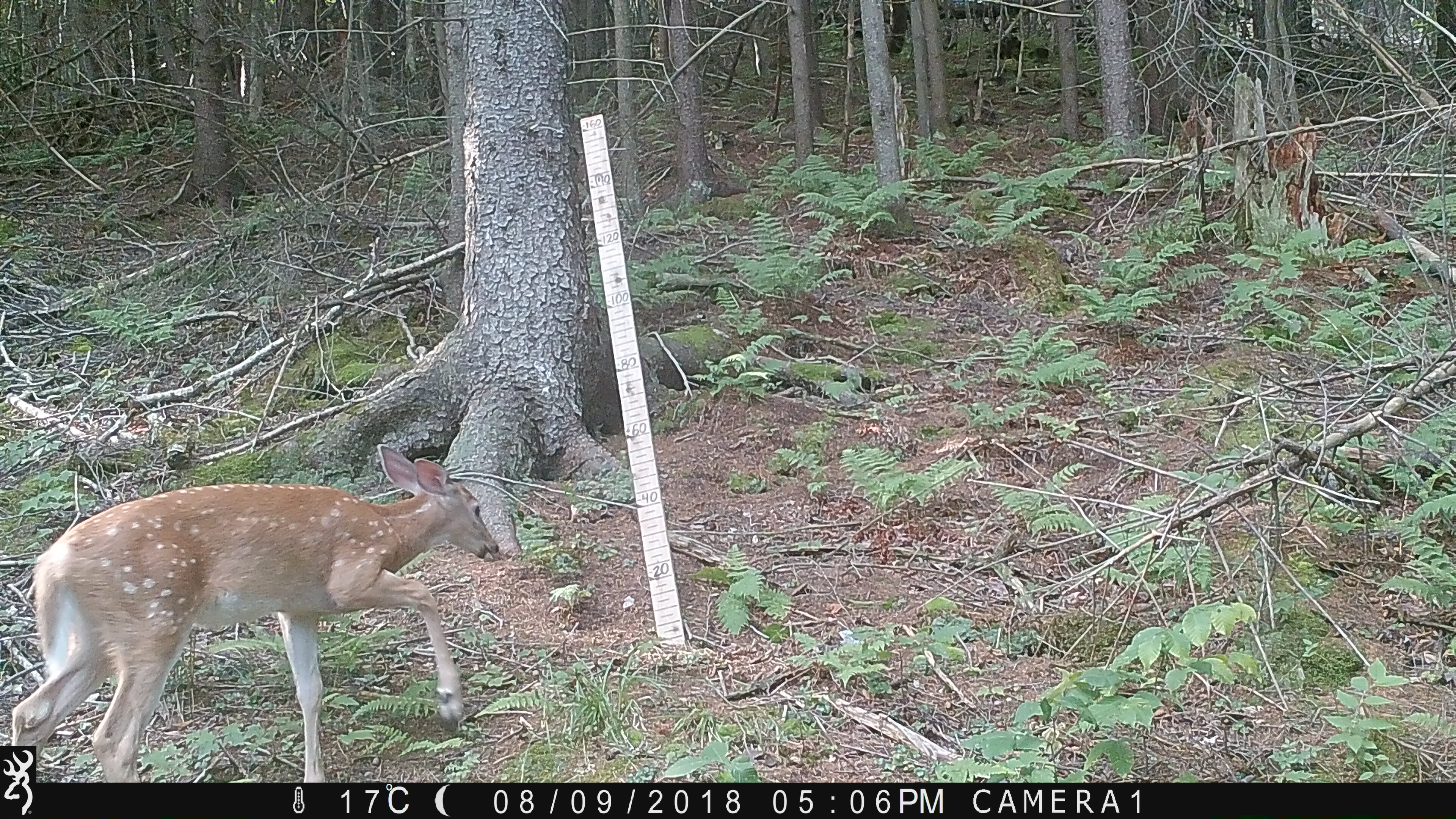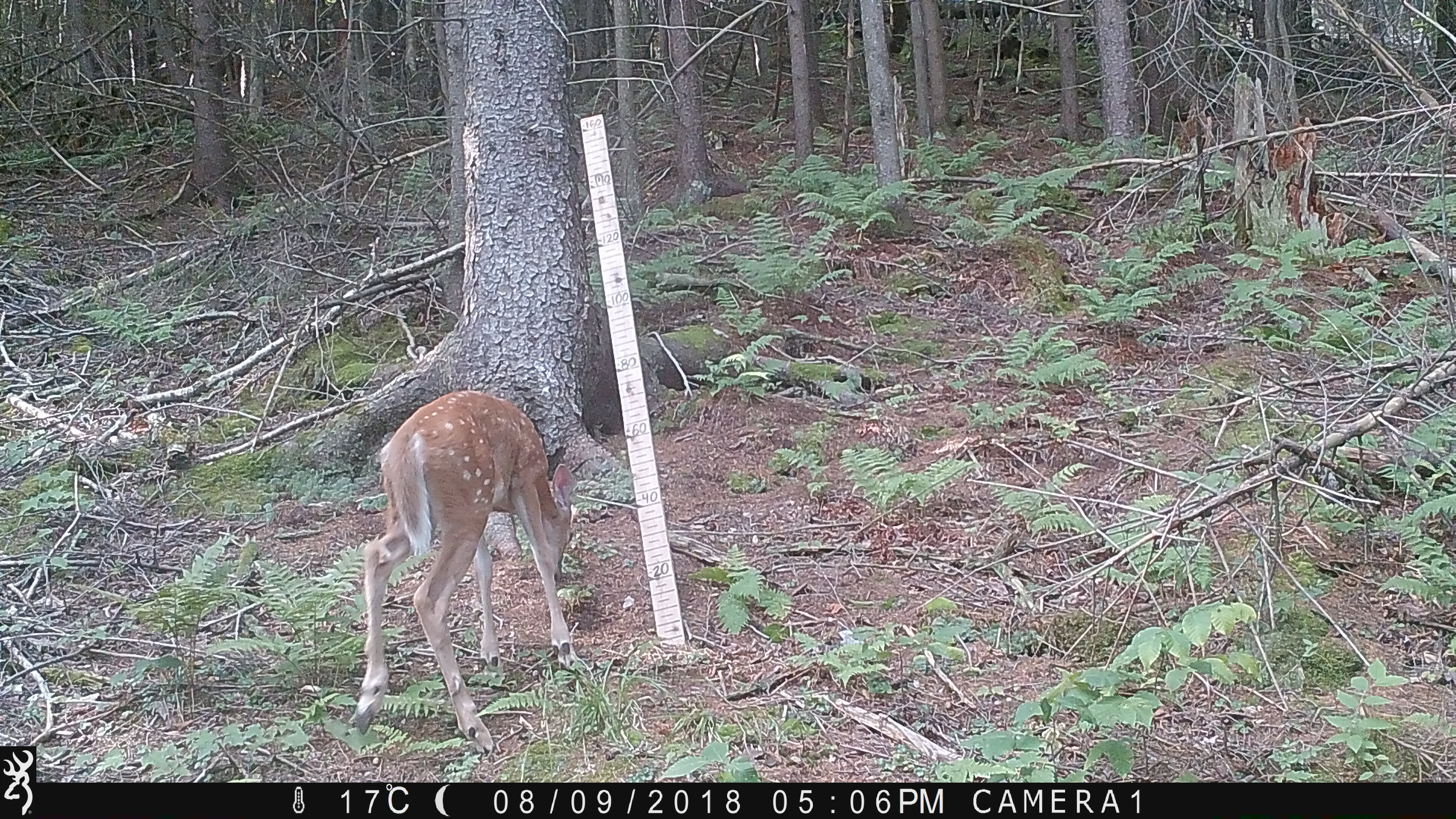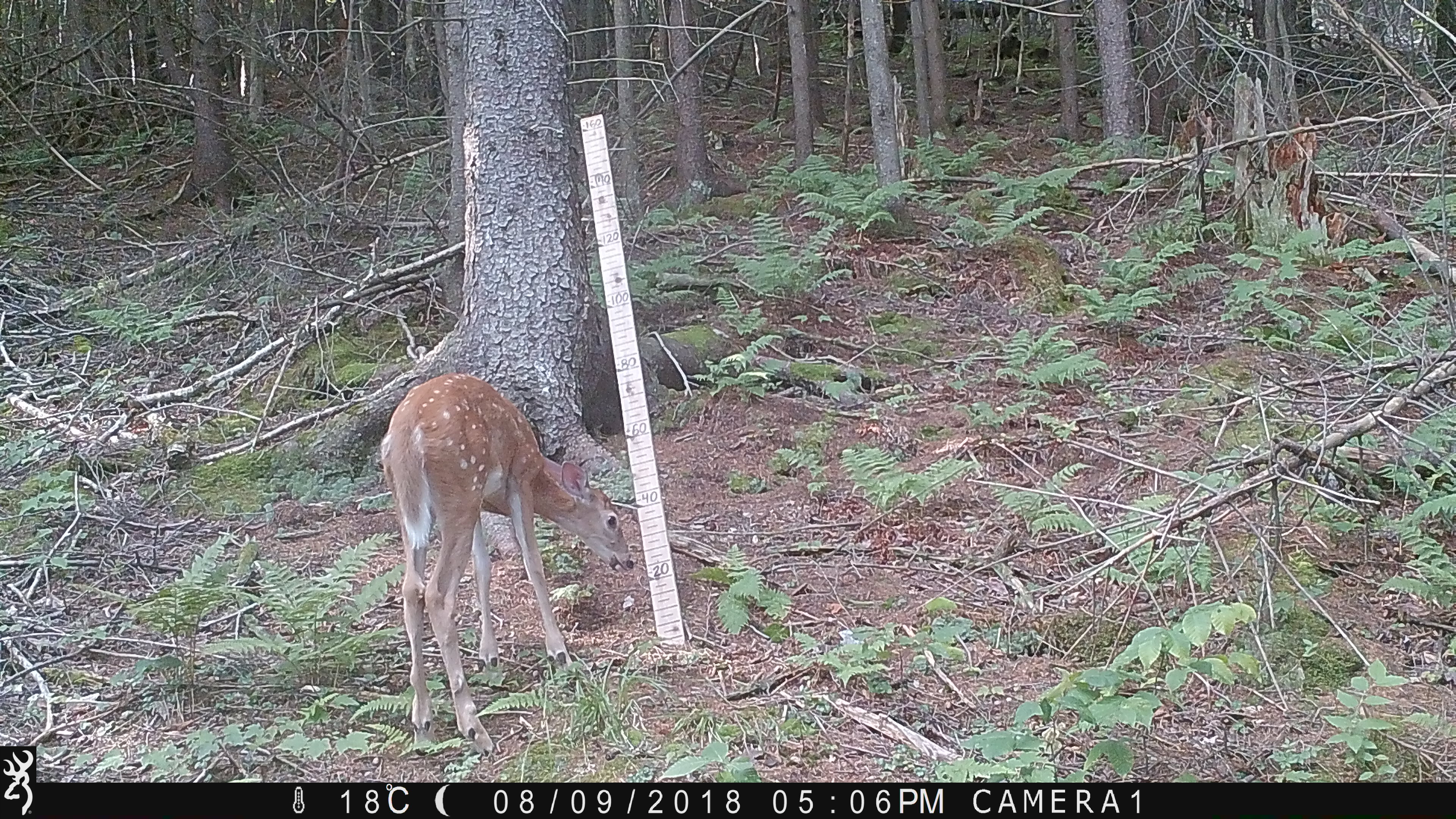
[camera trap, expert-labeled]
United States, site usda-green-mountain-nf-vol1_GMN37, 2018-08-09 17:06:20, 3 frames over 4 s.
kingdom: Animalia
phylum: Chordata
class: Mammalia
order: Artiodactyla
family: Cervidae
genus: Odocoileus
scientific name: Odocoileus virginianus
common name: white-tailed deer